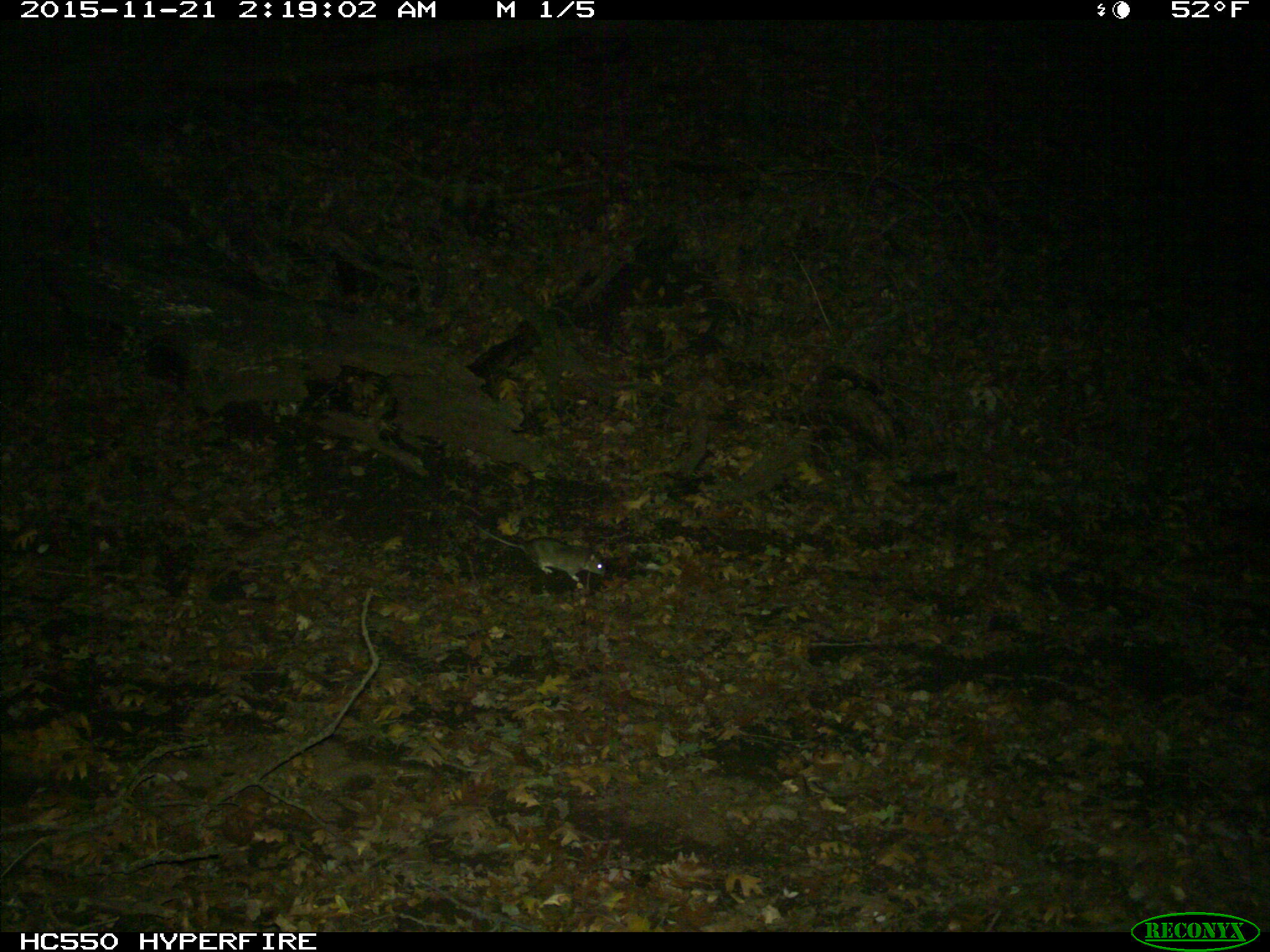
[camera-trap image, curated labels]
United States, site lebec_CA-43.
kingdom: Animalia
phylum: Chordata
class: Mammalia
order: Rodentia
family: Cricetidae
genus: Neotoma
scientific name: Neotoma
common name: pack rat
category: unidentified pack rat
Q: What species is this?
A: Unidentified pack rat (pack rat) (Neotoma).